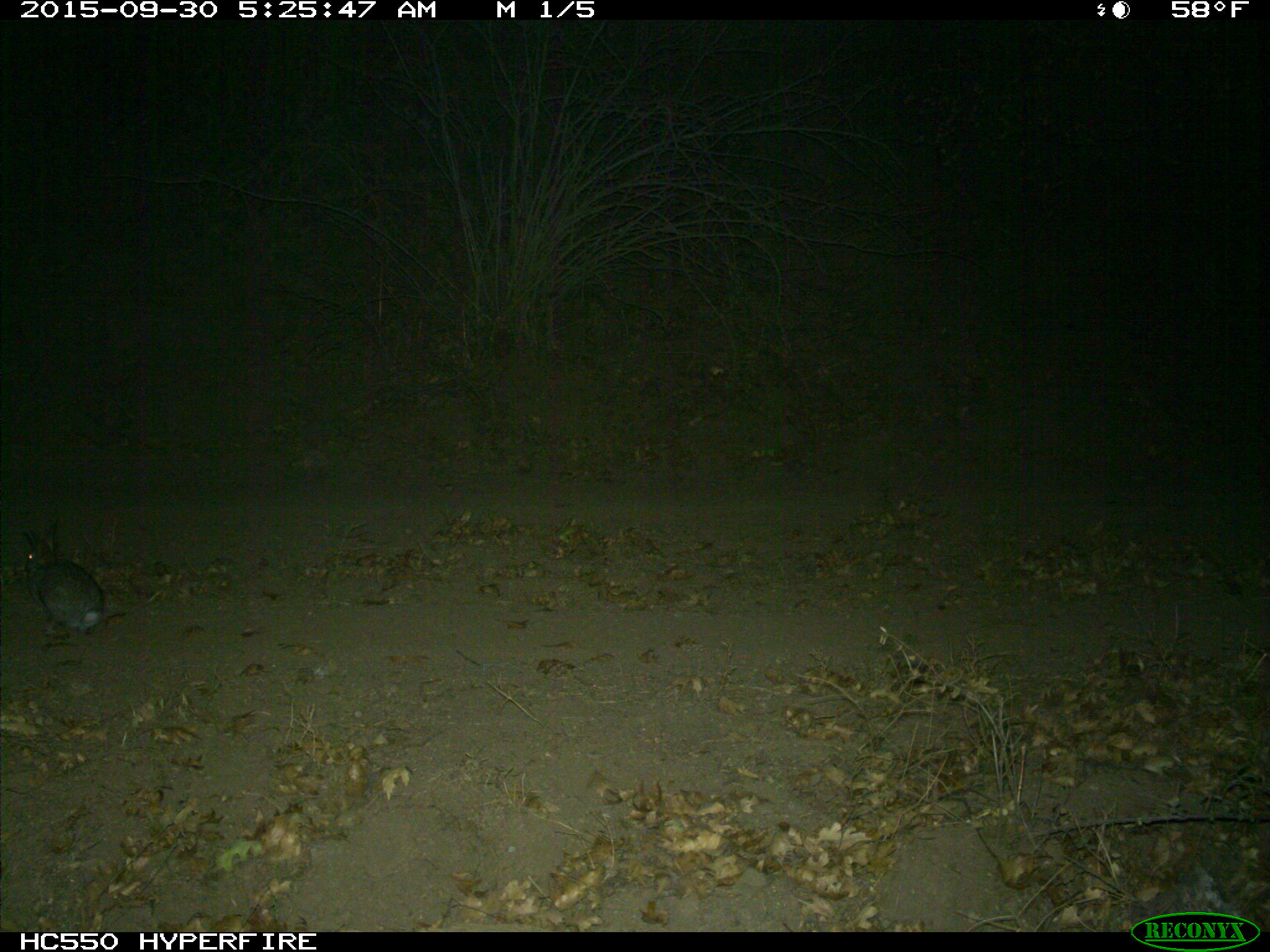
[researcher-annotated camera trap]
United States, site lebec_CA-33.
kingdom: Animalia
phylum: Chordata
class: Mammalia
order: Lagomorpha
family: Leporidae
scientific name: Leporidae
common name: rabbits and hares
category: unidentified rabbit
Unidentified rabbit (rabbits and hares) (Leporidae).